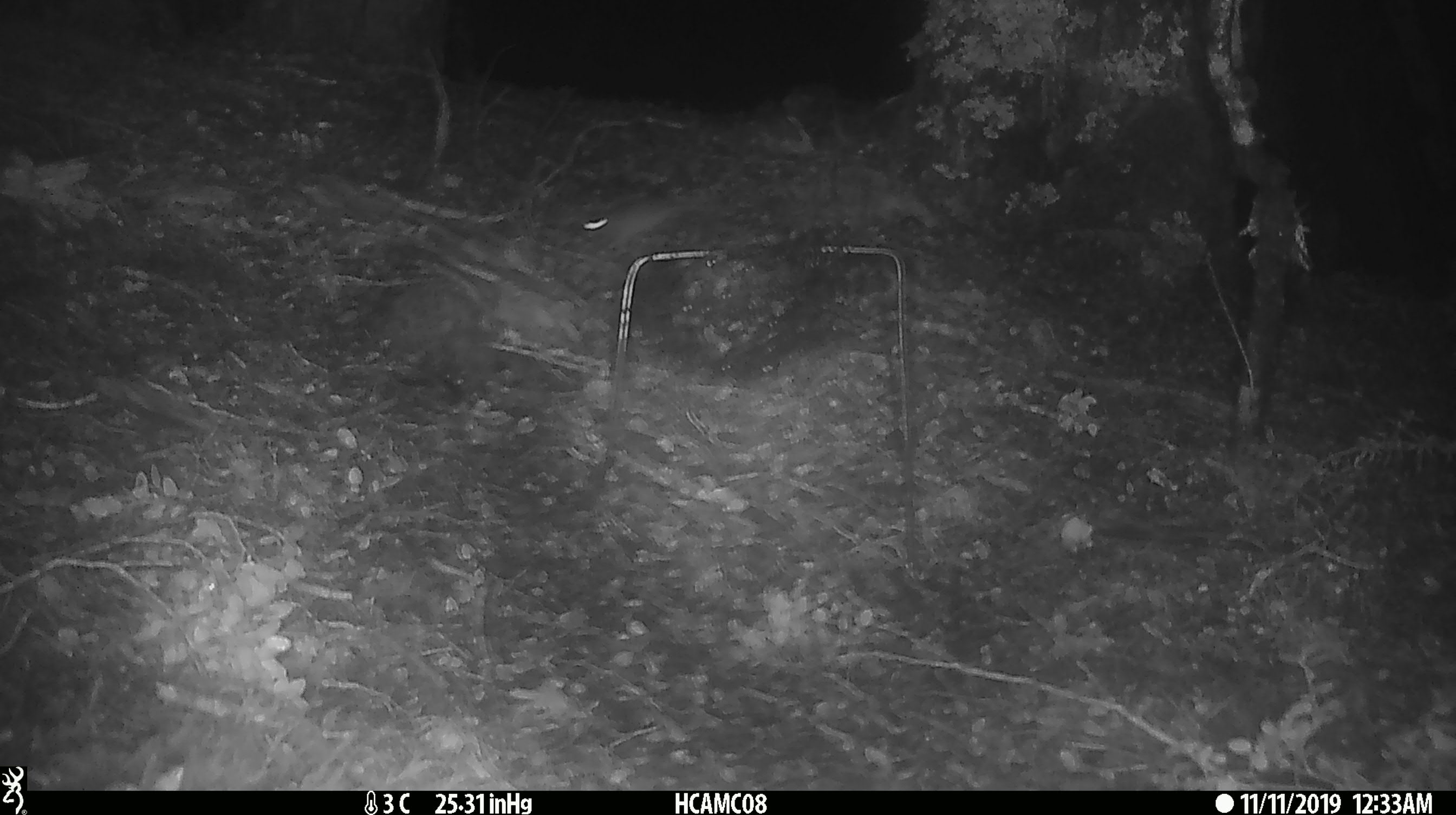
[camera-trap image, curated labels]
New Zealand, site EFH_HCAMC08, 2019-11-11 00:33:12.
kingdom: Animalia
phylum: Chordata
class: Mammalia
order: Rodentia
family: Muridae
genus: Mus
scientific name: Mus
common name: mouse